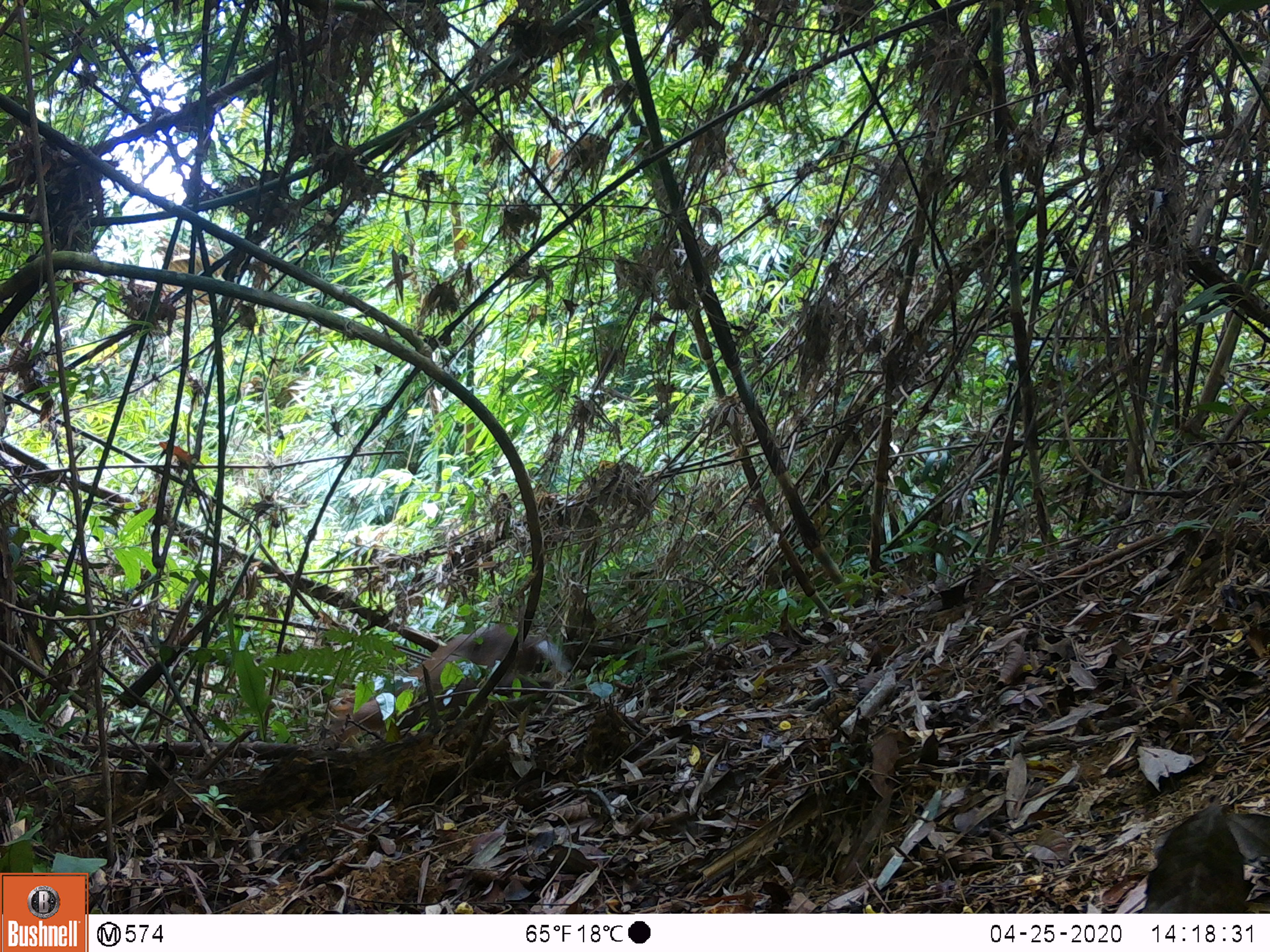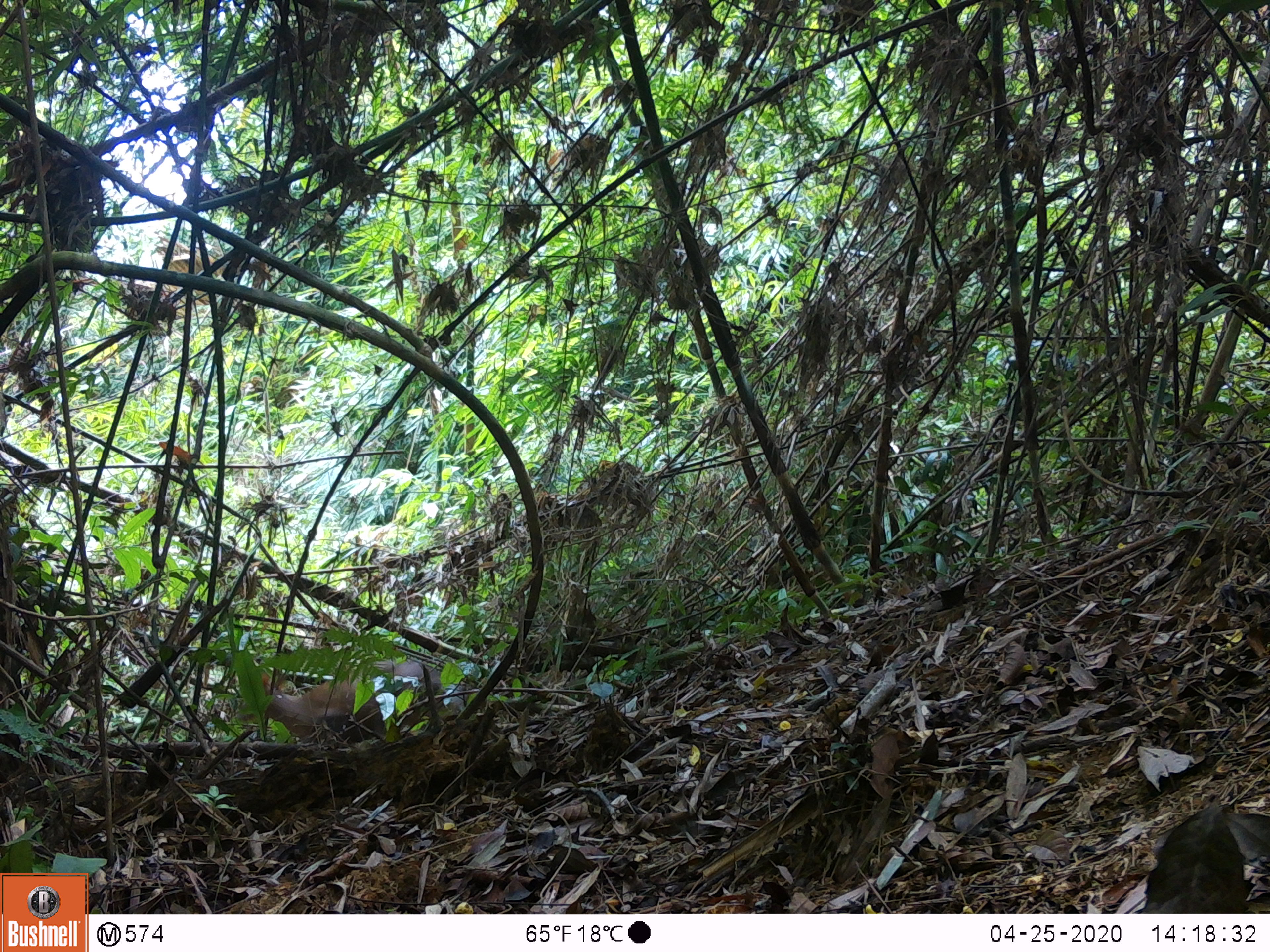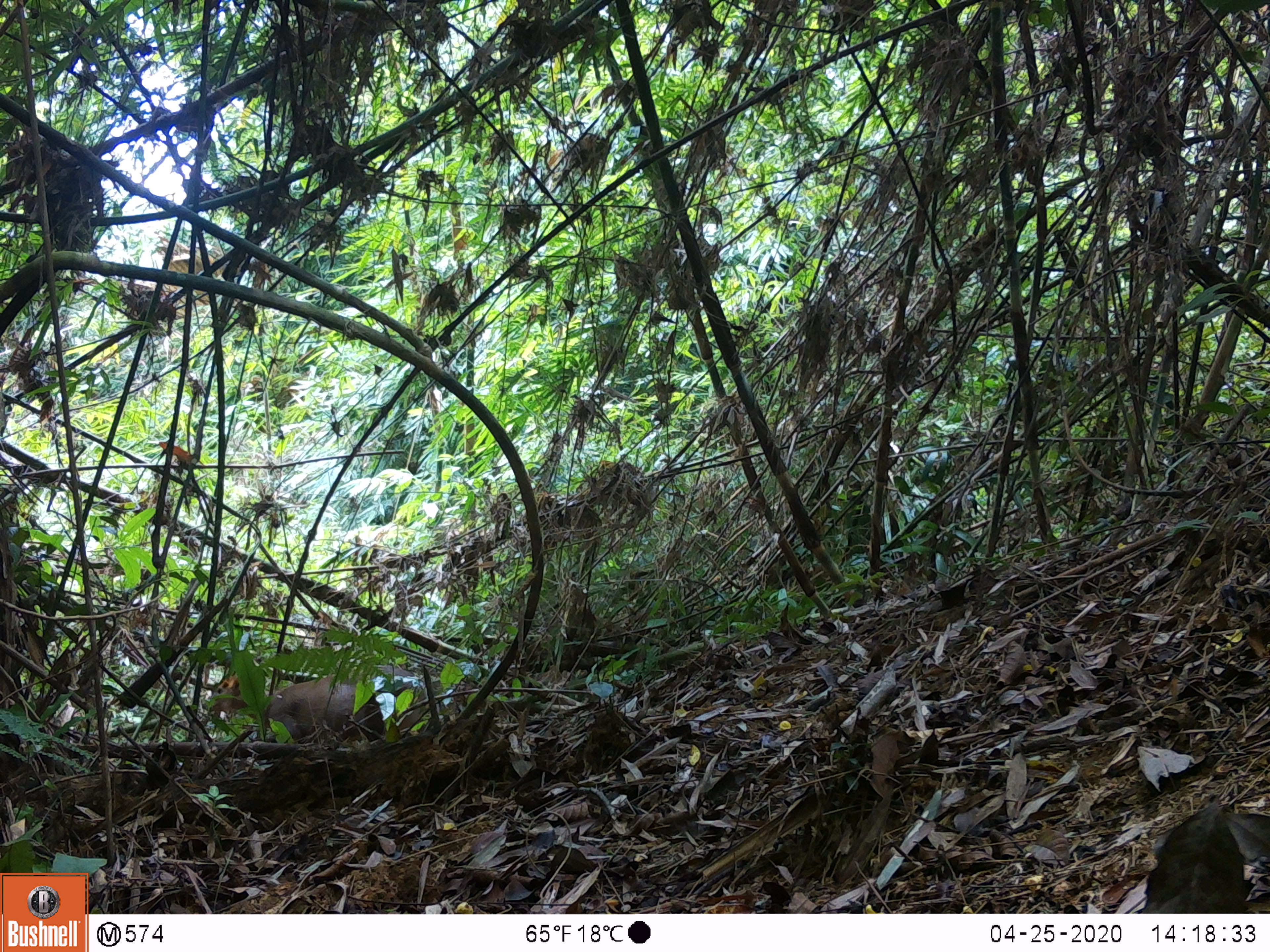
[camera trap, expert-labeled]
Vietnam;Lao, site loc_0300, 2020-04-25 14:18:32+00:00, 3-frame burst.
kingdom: Animalia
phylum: Chordata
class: Mammalia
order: Artiodactyla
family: Cervidae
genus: Muntiacus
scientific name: Muntiacus rooseveltorum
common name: roosevelt's muntjac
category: roosevelts muntjac group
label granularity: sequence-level